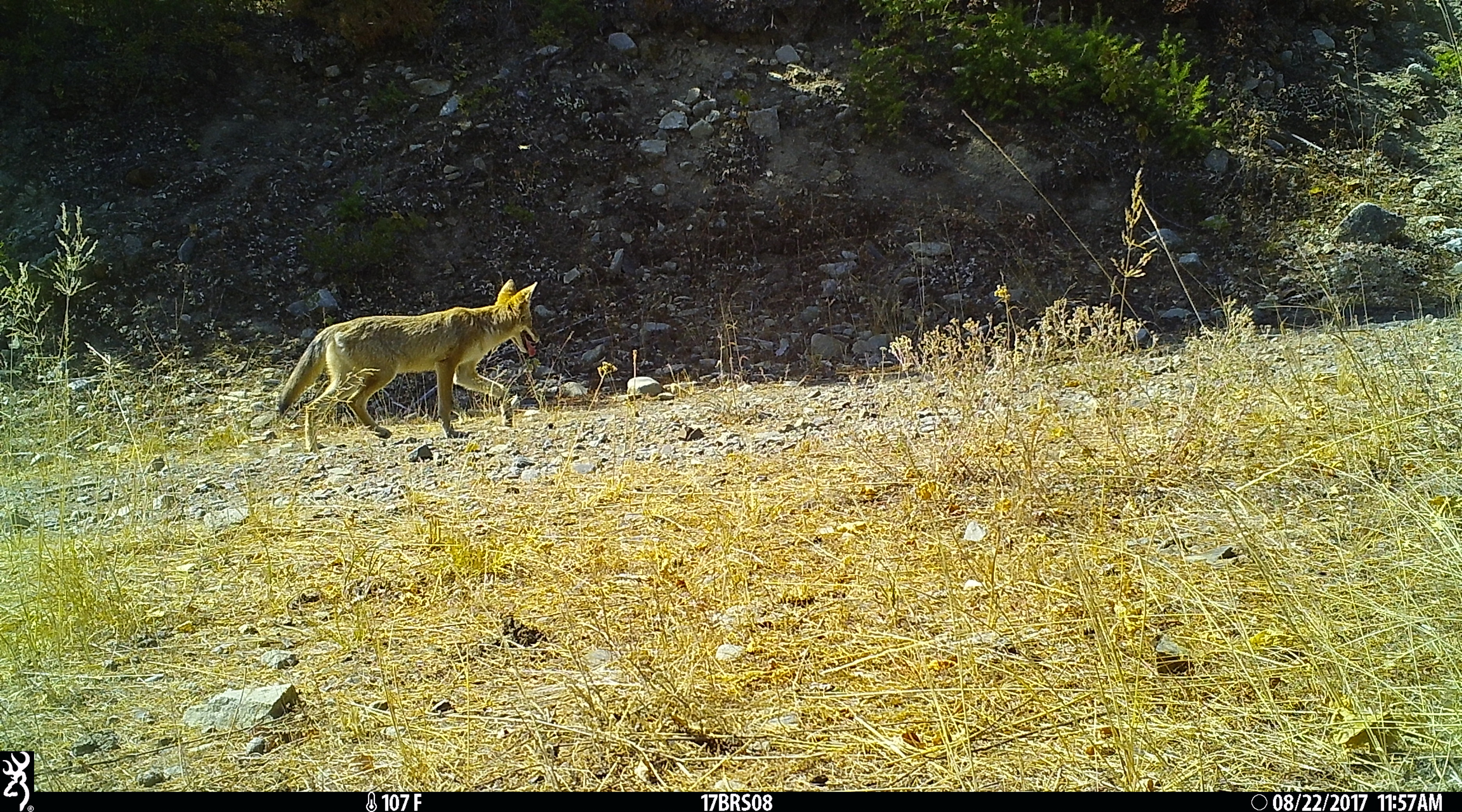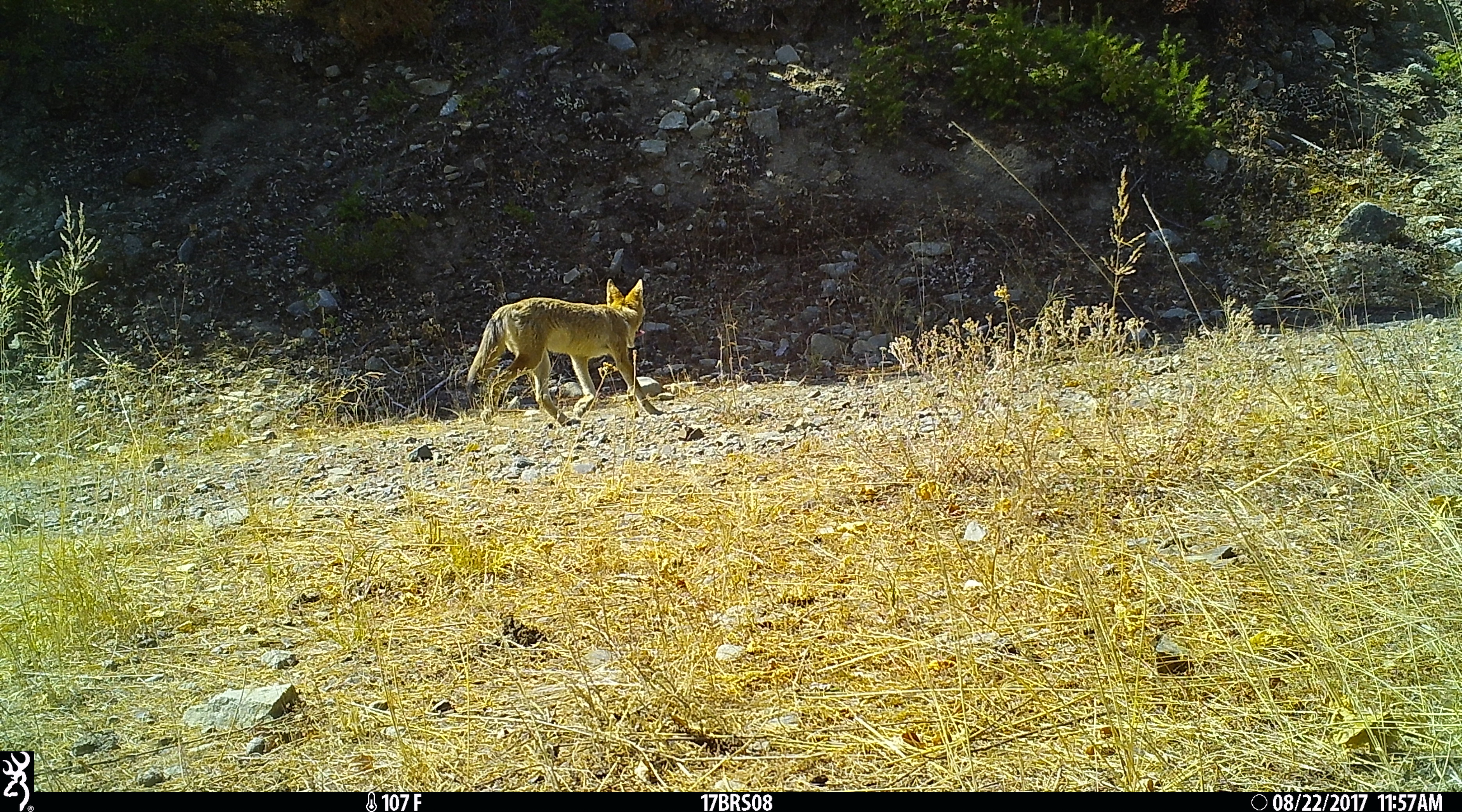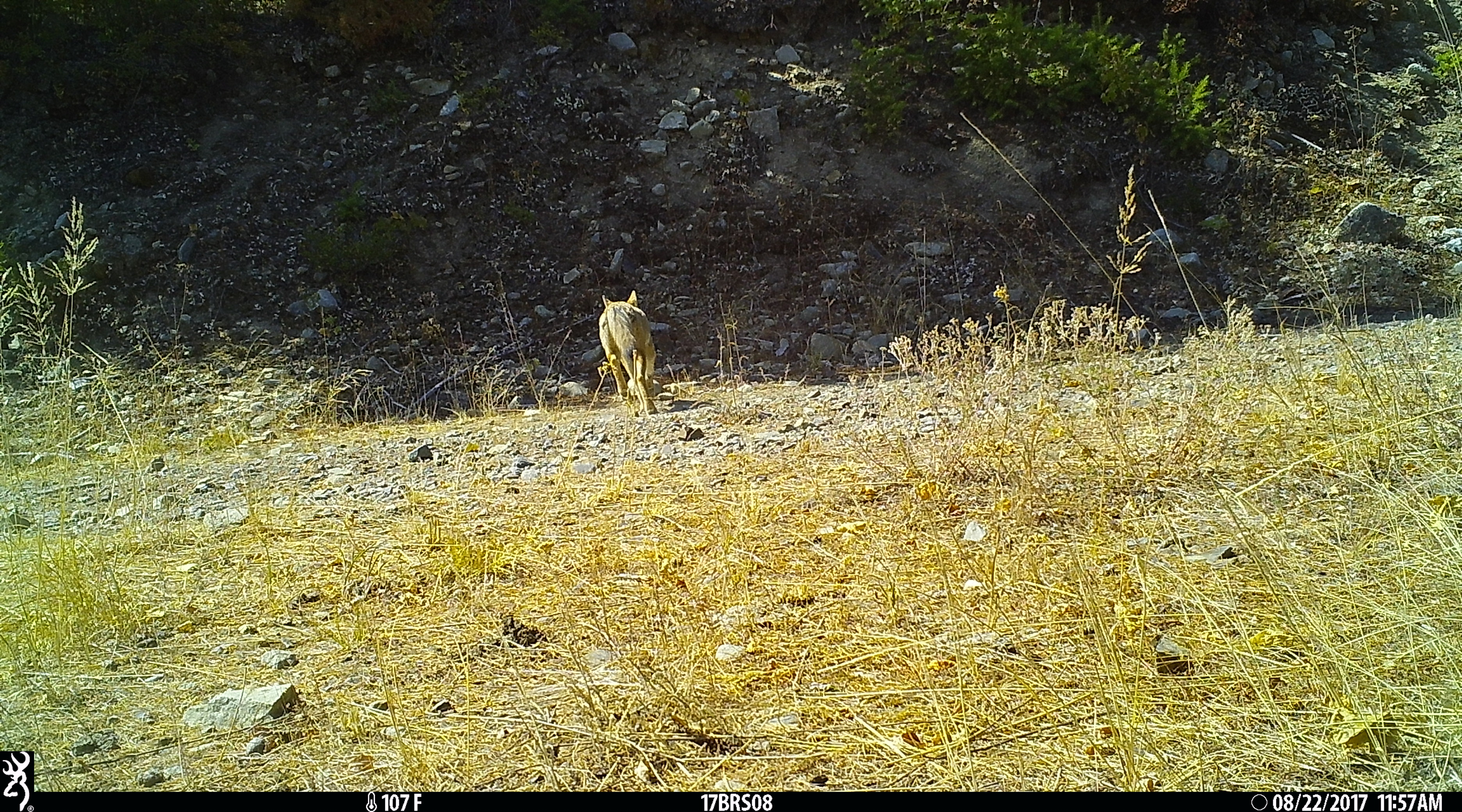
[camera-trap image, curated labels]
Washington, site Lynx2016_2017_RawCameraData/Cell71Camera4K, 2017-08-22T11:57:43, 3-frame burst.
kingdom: Animalia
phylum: Chordata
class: Mammalia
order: Carnivora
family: Canidae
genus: Canis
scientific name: Canis latrans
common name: coyote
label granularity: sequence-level